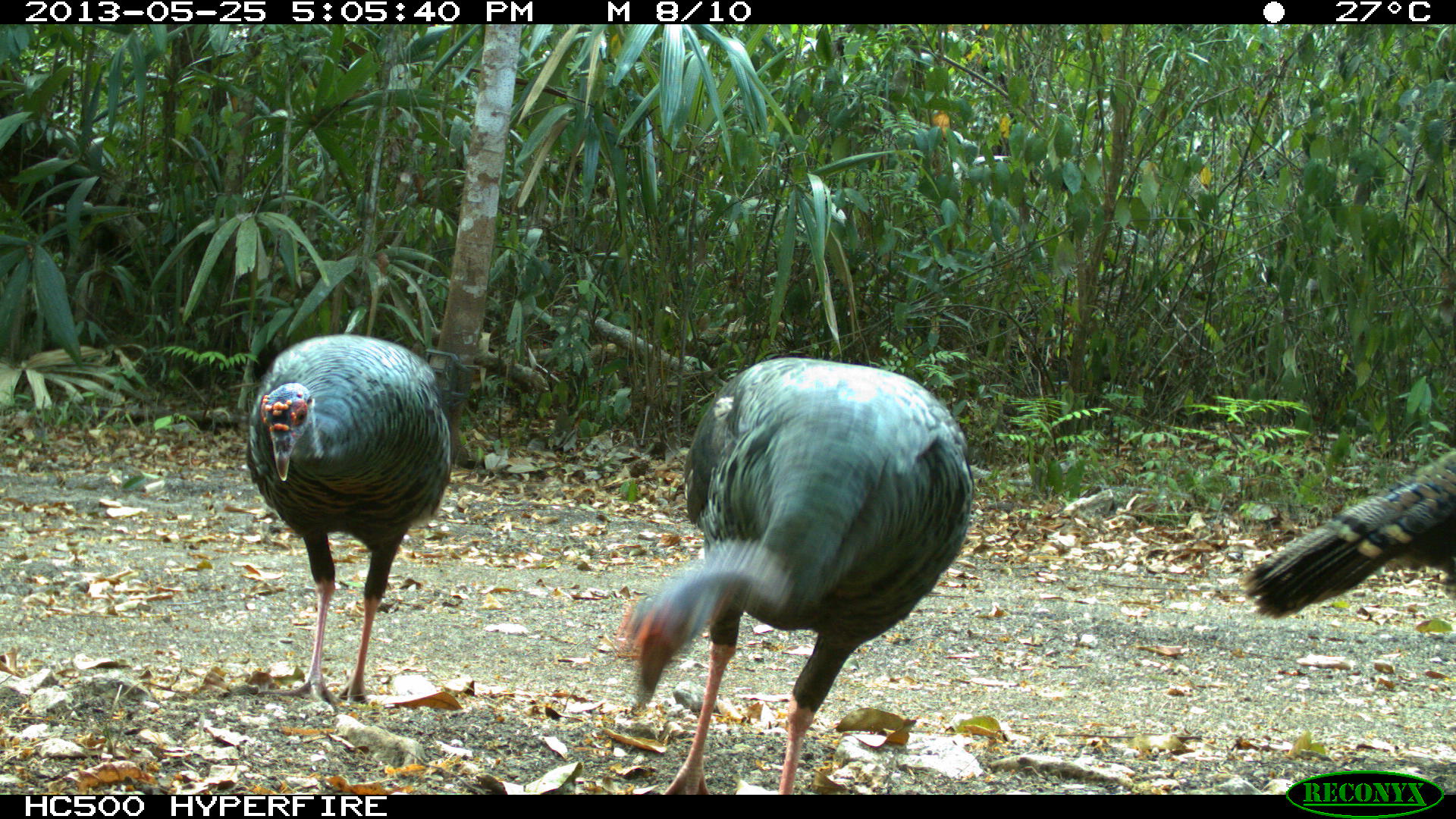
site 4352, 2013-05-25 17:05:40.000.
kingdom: Animalia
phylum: Chordata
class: Aves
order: Galliformes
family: Phasianidae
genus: Meleagris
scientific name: Meleagris ocellata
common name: ocellated turkey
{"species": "Meleagris ocellata (ocellated turkey)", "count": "4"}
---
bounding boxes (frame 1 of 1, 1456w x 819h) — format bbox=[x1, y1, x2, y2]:
meleagris ocellata: bbox=[622, 356, 976, 794]; bbox=[245, 332, 453, 713]; bbox=[1238, 445, 1456, 622]